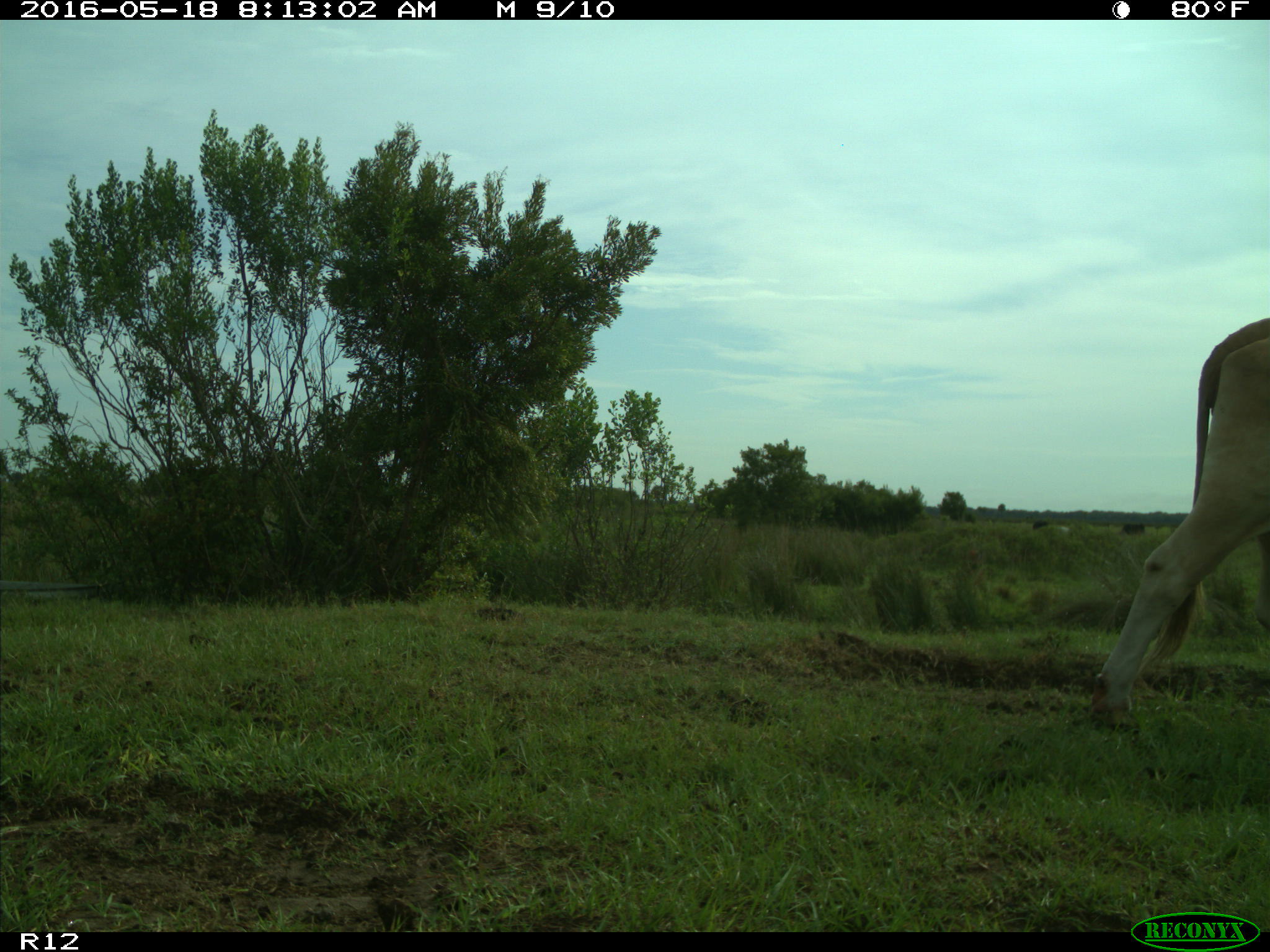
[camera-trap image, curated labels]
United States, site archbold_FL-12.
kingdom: Animalia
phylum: Chordata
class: Mammalia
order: Artiodactyla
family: Bovidae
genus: Bos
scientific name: Bos taurus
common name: domestic cow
Bos taurus (domestic cow).